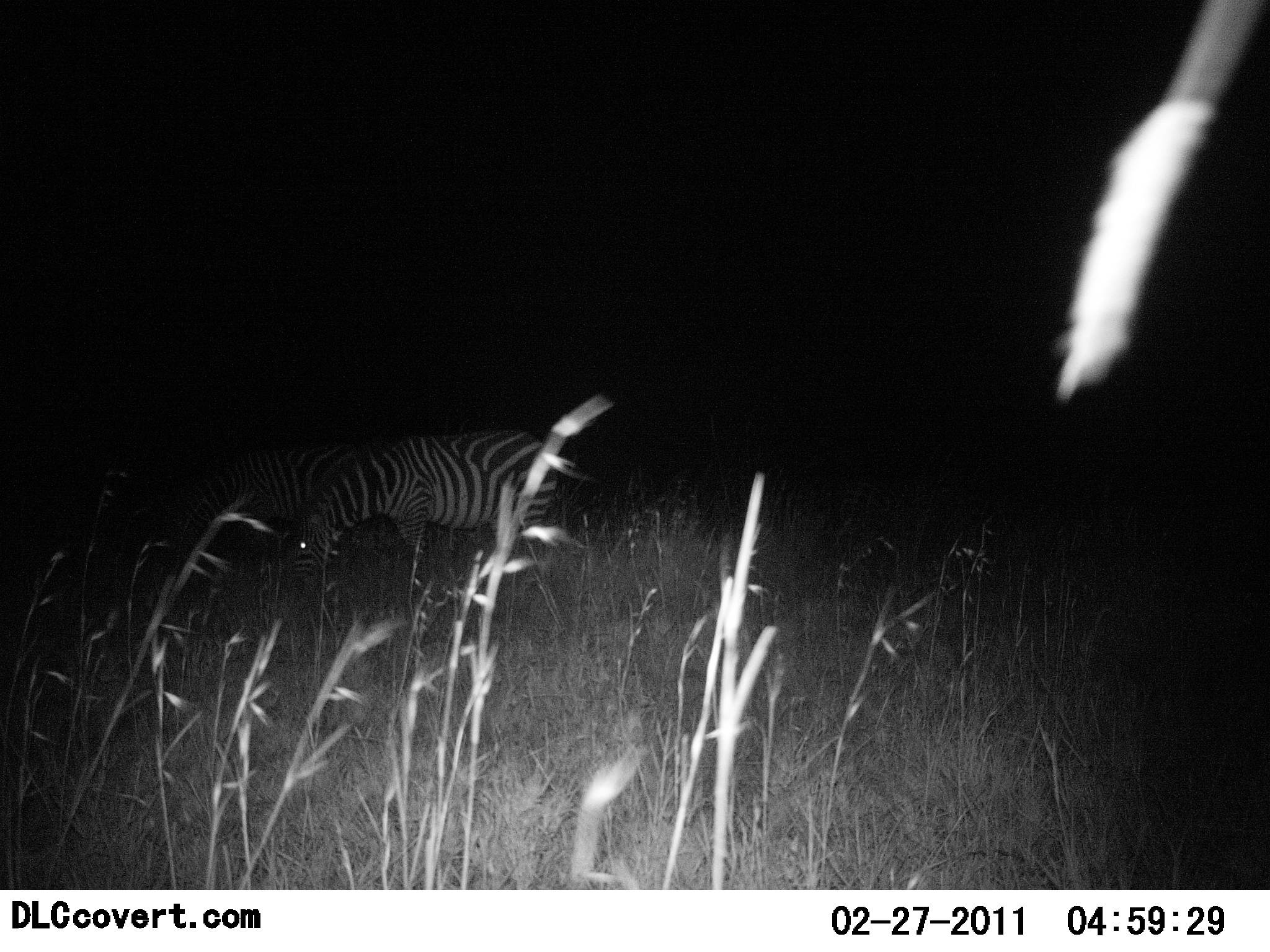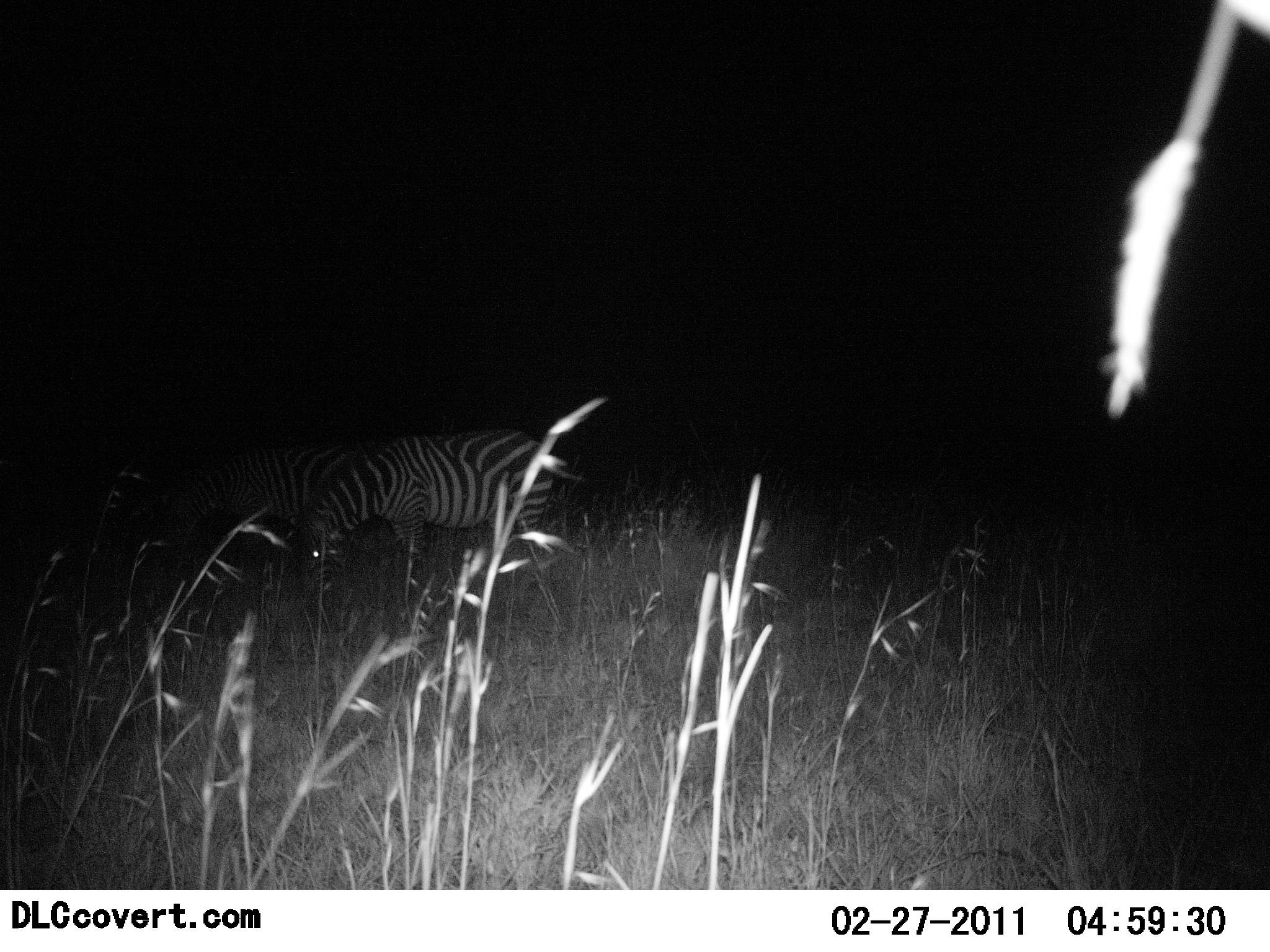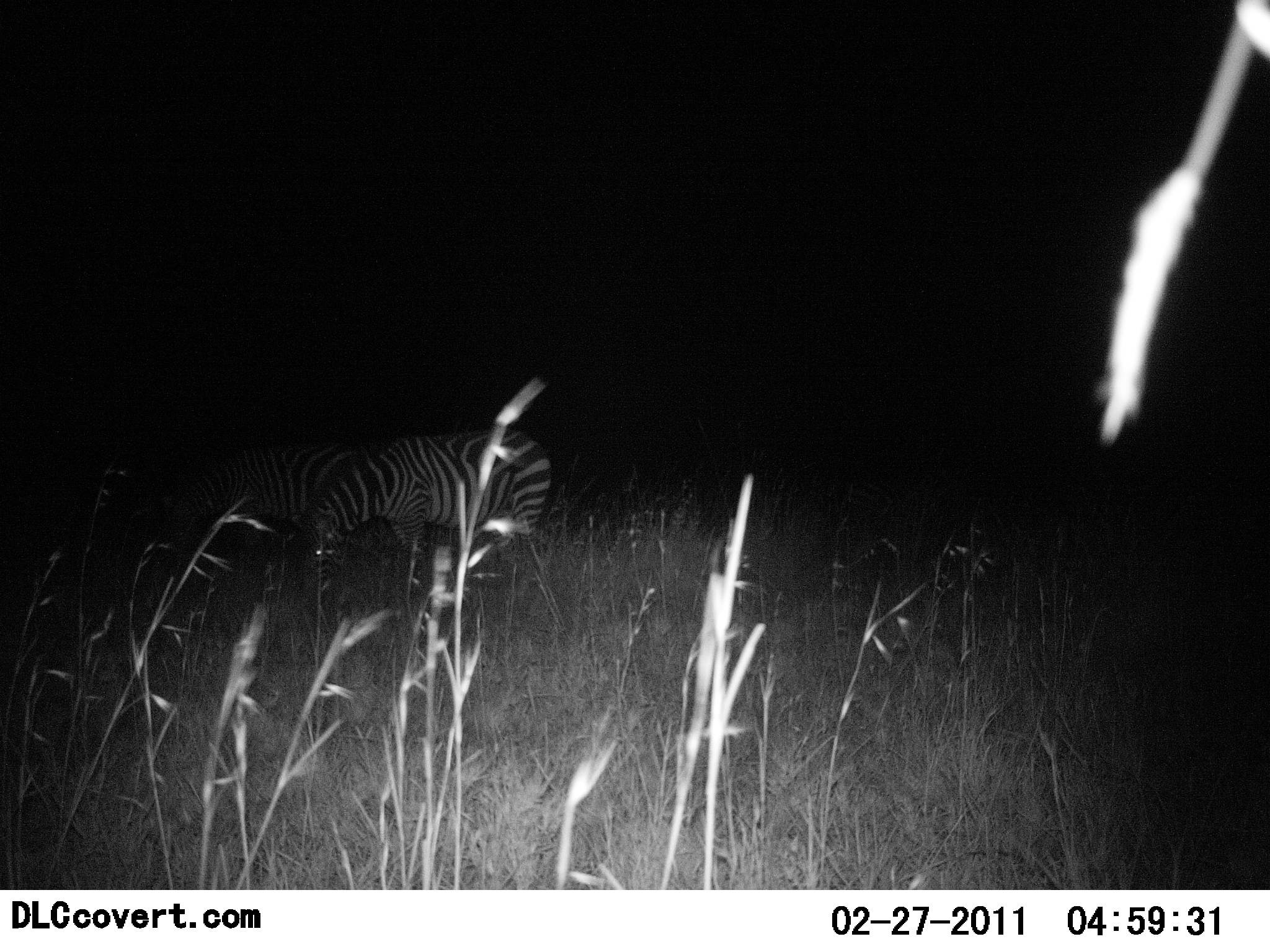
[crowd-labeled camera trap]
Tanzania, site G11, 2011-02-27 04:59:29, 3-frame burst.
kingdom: Animalia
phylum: Chordata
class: Mammalia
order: Perissodactyla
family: Equidae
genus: Equus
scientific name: Equus quagga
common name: plains zebra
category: zebra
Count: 2.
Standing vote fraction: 36%.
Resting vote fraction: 0%.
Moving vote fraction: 0%.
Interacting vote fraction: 0%.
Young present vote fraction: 0%.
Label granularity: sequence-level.